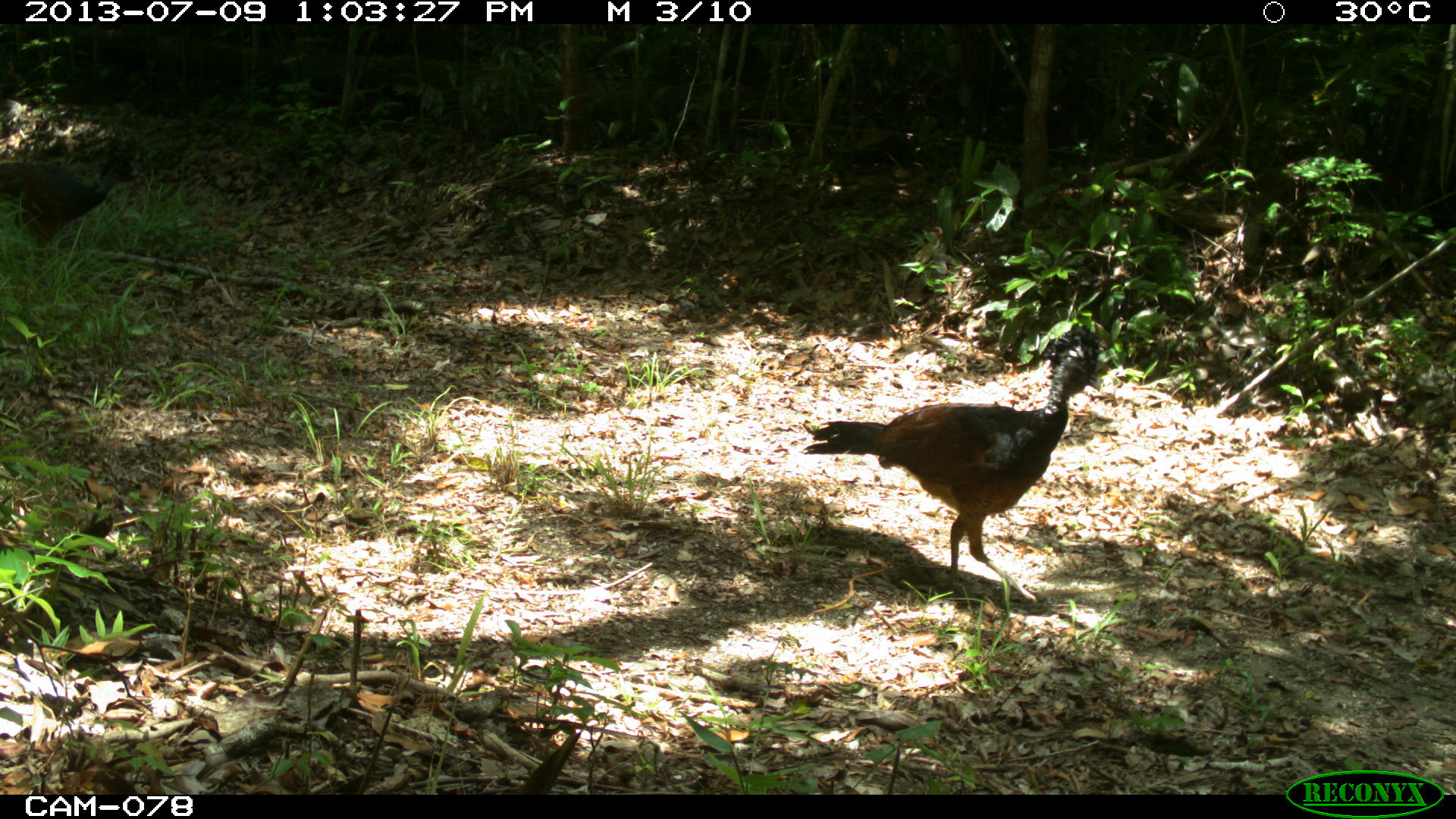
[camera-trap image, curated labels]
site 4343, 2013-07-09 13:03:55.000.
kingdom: Animalia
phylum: Chordata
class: Aves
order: Galliformes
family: Cracidae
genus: Crax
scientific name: Crax rubra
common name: great curassow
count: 2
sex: female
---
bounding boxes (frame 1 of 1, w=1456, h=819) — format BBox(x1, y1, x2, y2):
crax rubra: BBox(799, 321, 1105, 604); BBox(0, 154, 140, 302)